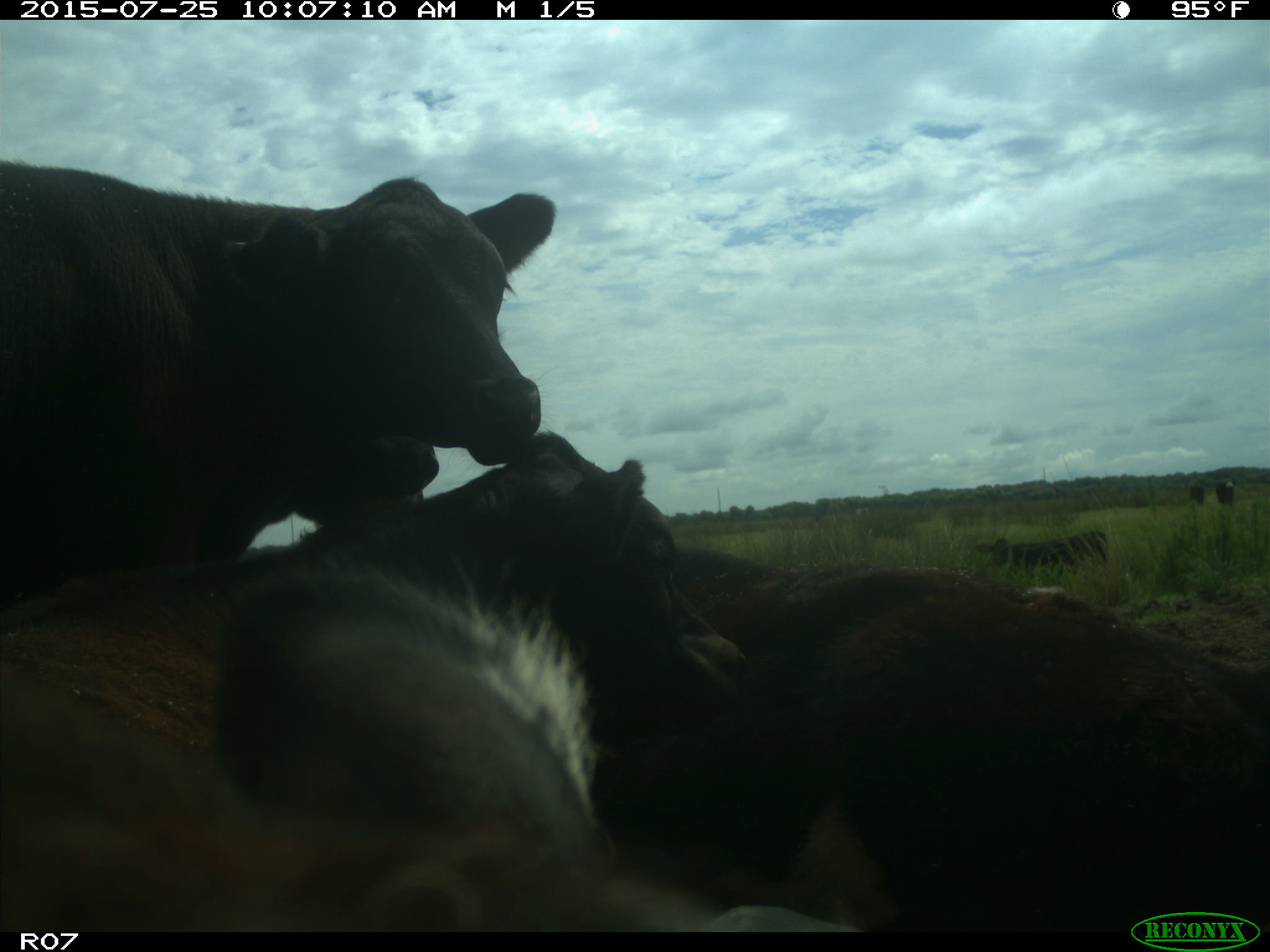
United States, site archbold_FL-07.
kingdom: Animalia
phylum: Chordata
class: Mammalia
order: Artiodactyla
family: Bovidae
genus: Bos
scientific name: Bos taurus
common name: domestic cow